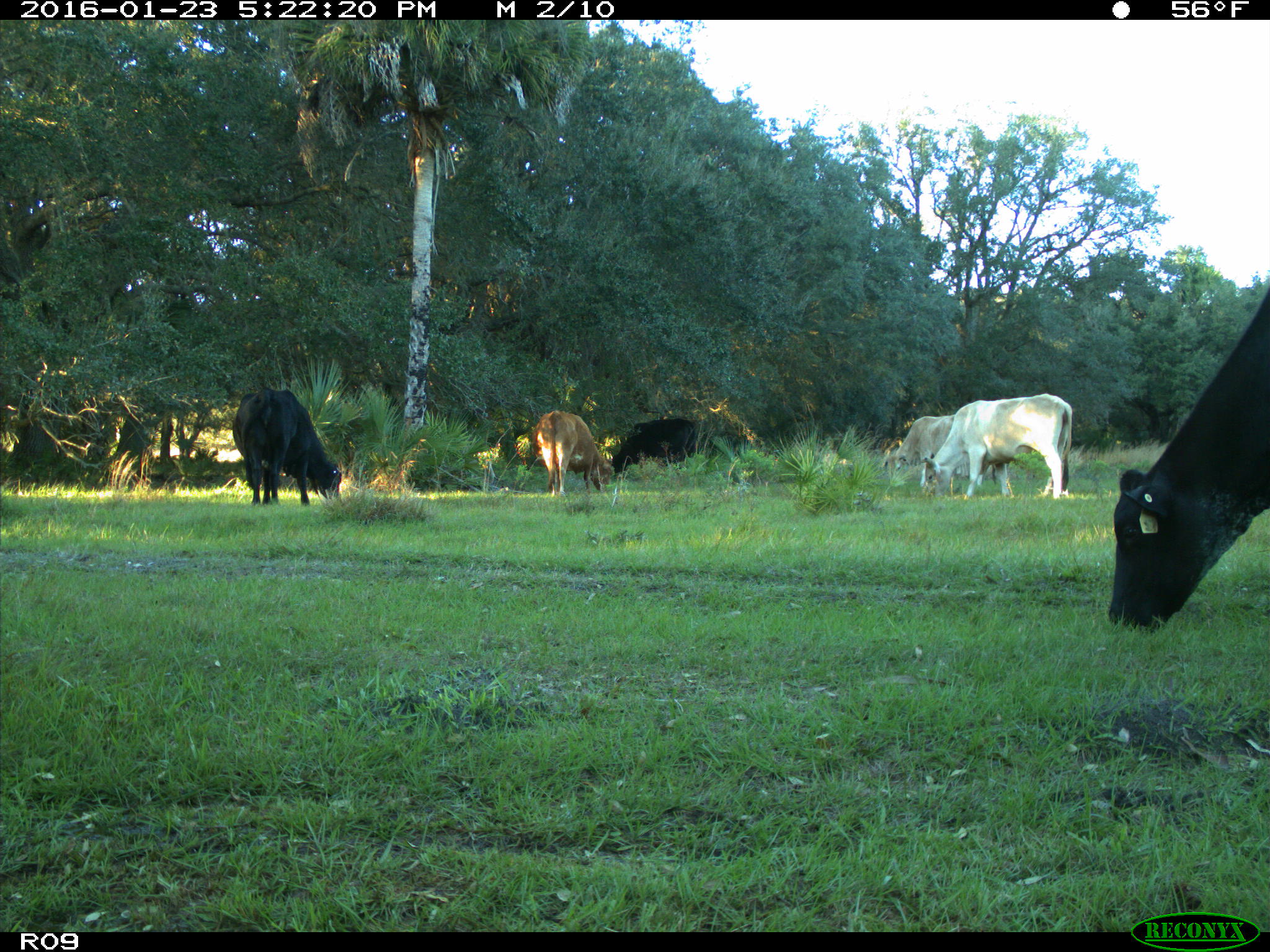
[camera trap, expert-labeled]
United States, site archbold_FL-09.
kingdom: Animalia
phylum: Chordata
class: Mammalia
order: Artiodactyla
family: Bovidae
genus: Bos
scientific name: Bos taurus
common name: domestic cow